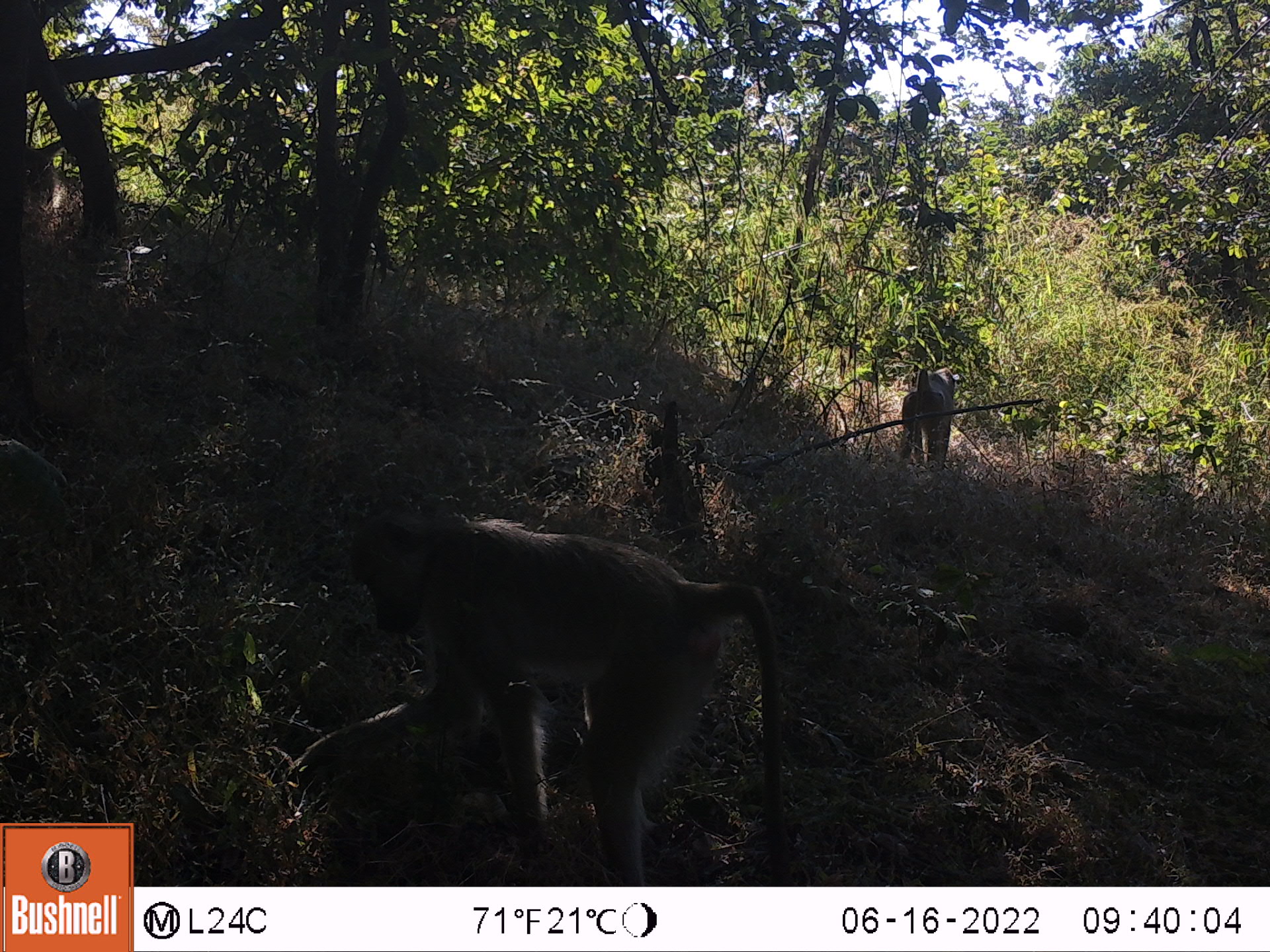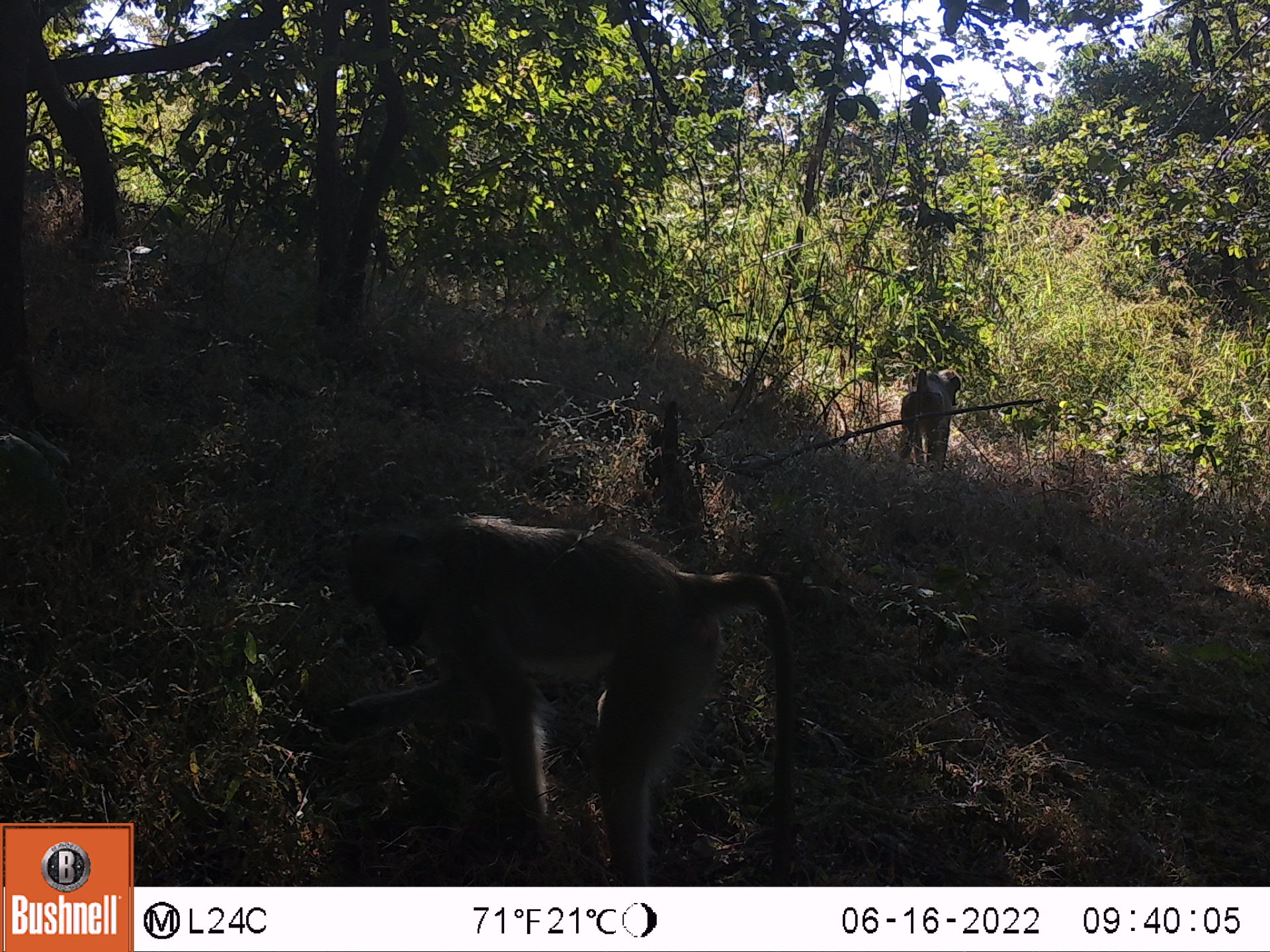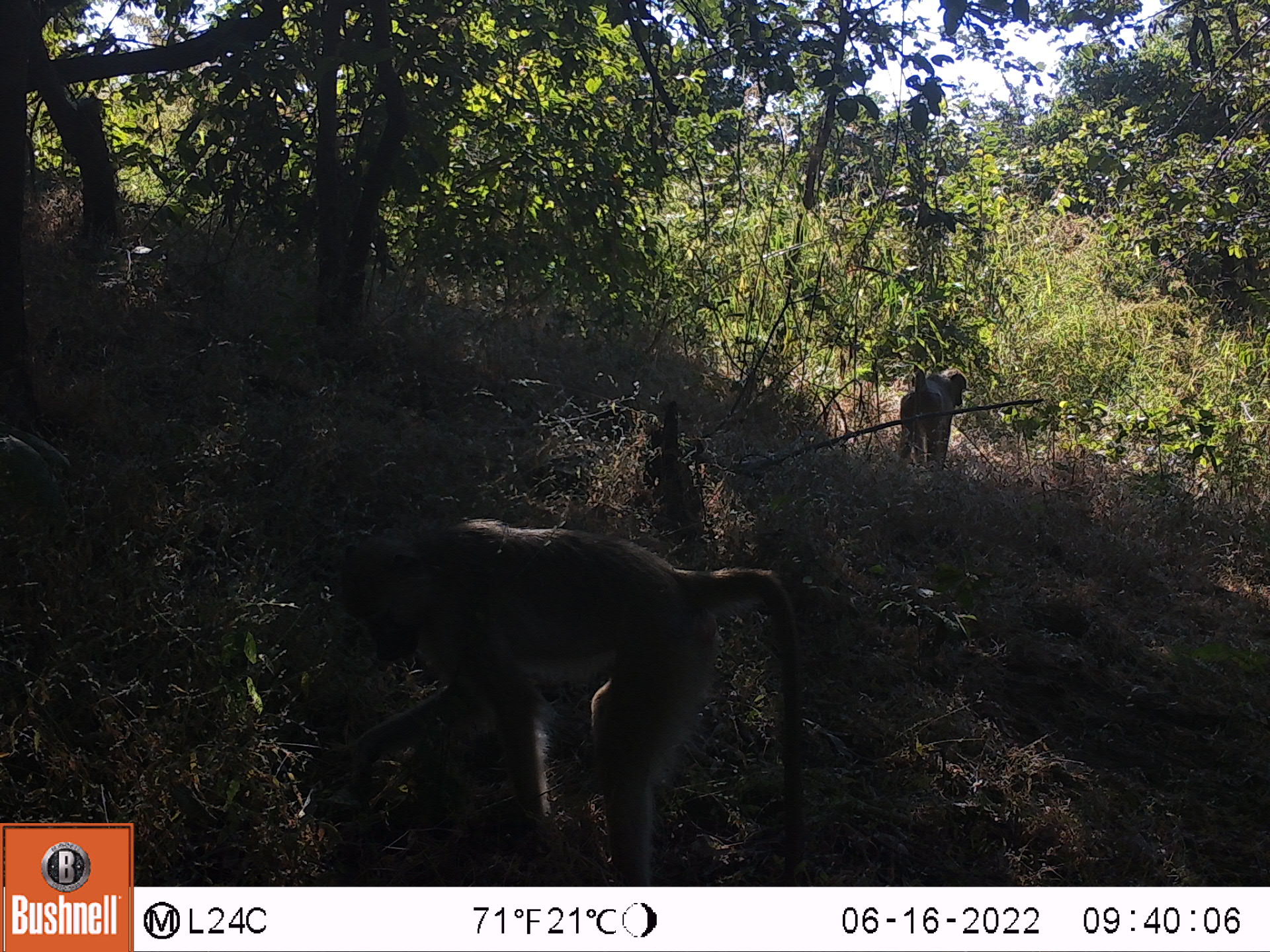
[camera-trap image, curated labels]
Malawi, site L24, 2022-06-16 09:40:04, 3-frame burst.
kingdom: Animalia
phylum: Chordata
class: Mammalia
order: Primates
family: Cercopithecidae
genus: Papio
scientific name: Papio cynocephalus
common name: yellow baboon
Yellow baboon (Papio cynocephalus), count 2.